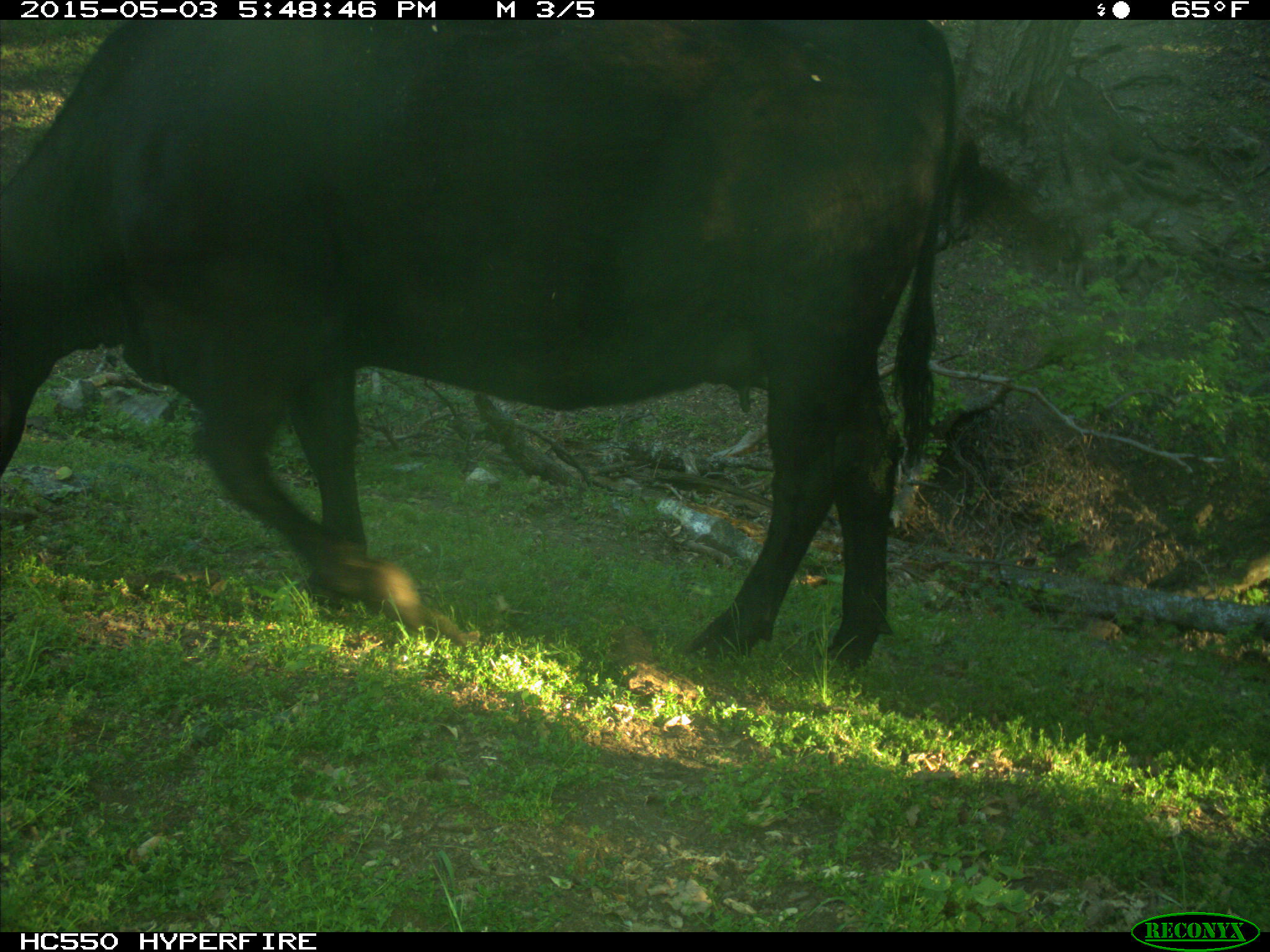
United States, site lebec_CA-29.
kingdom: Animalia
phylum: Chordata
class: Mammalia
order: Artiodactyla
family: Bovidae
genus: Bos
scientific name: Bos taurus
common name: domestic cow